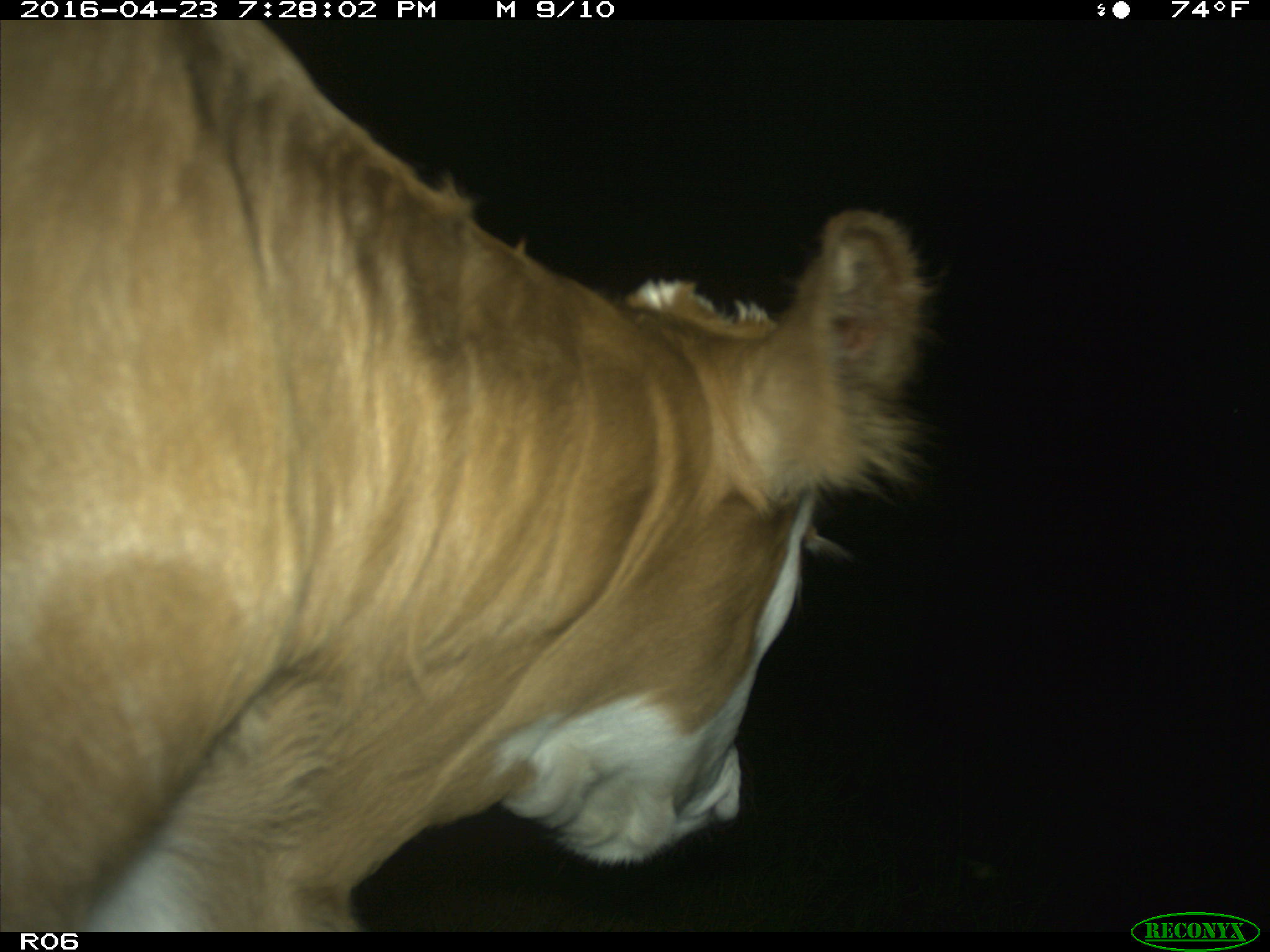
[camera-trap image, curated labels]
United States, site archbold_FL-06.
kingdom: Animalia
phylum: Chordata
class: Mammalia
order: Artiodactyla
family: Bovidae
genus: Bos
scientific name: Bos taurus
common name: domestic cow